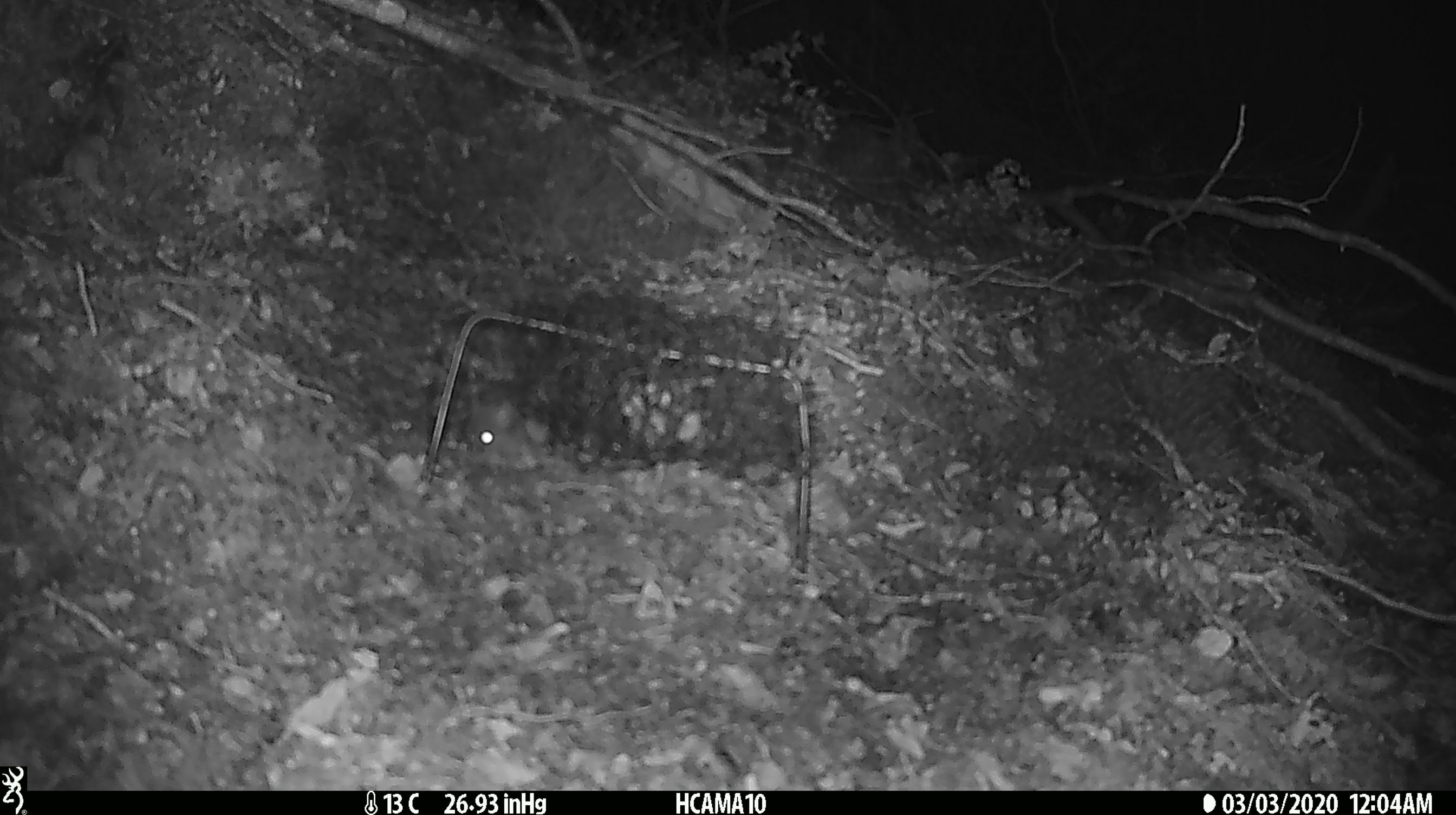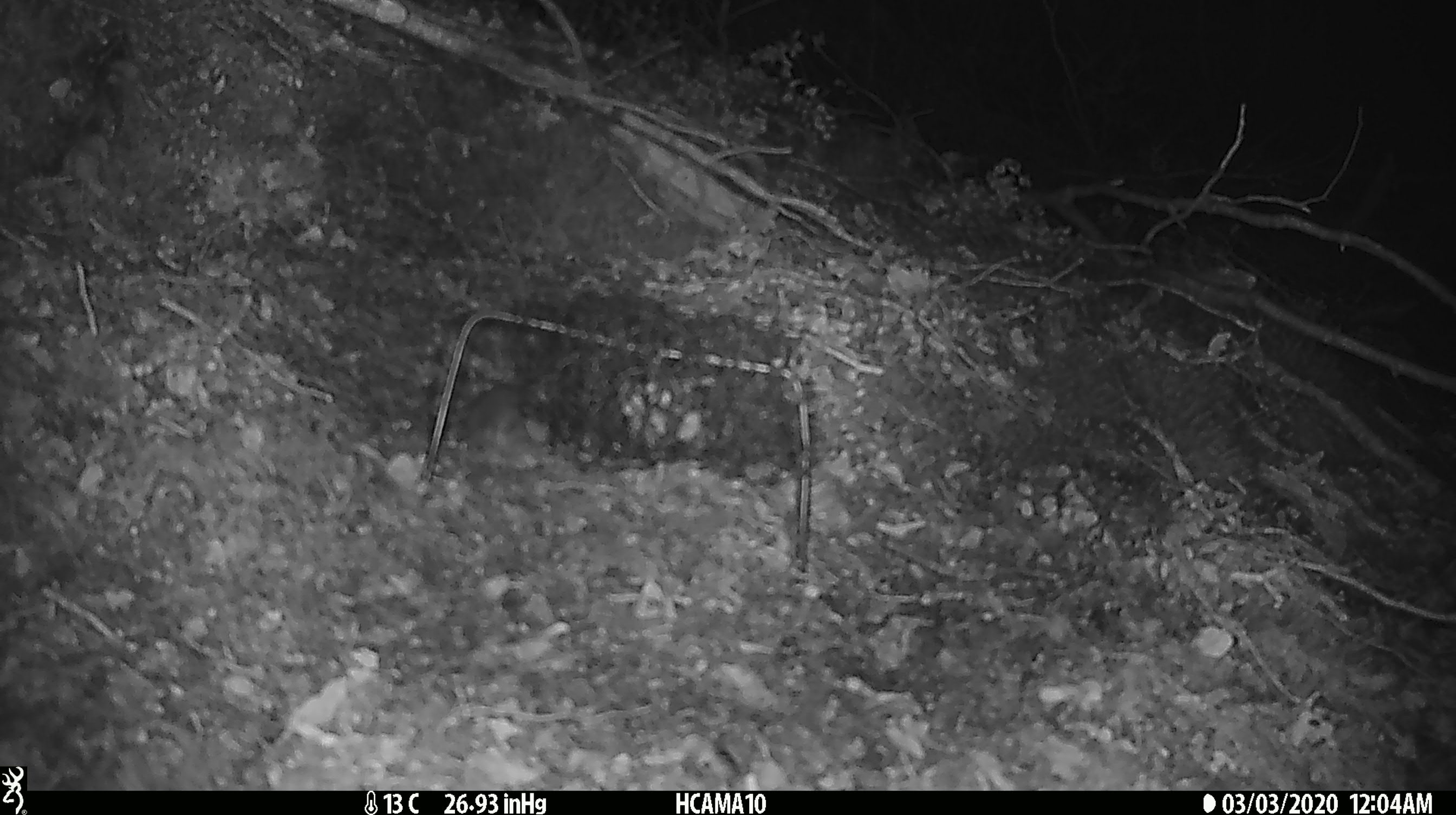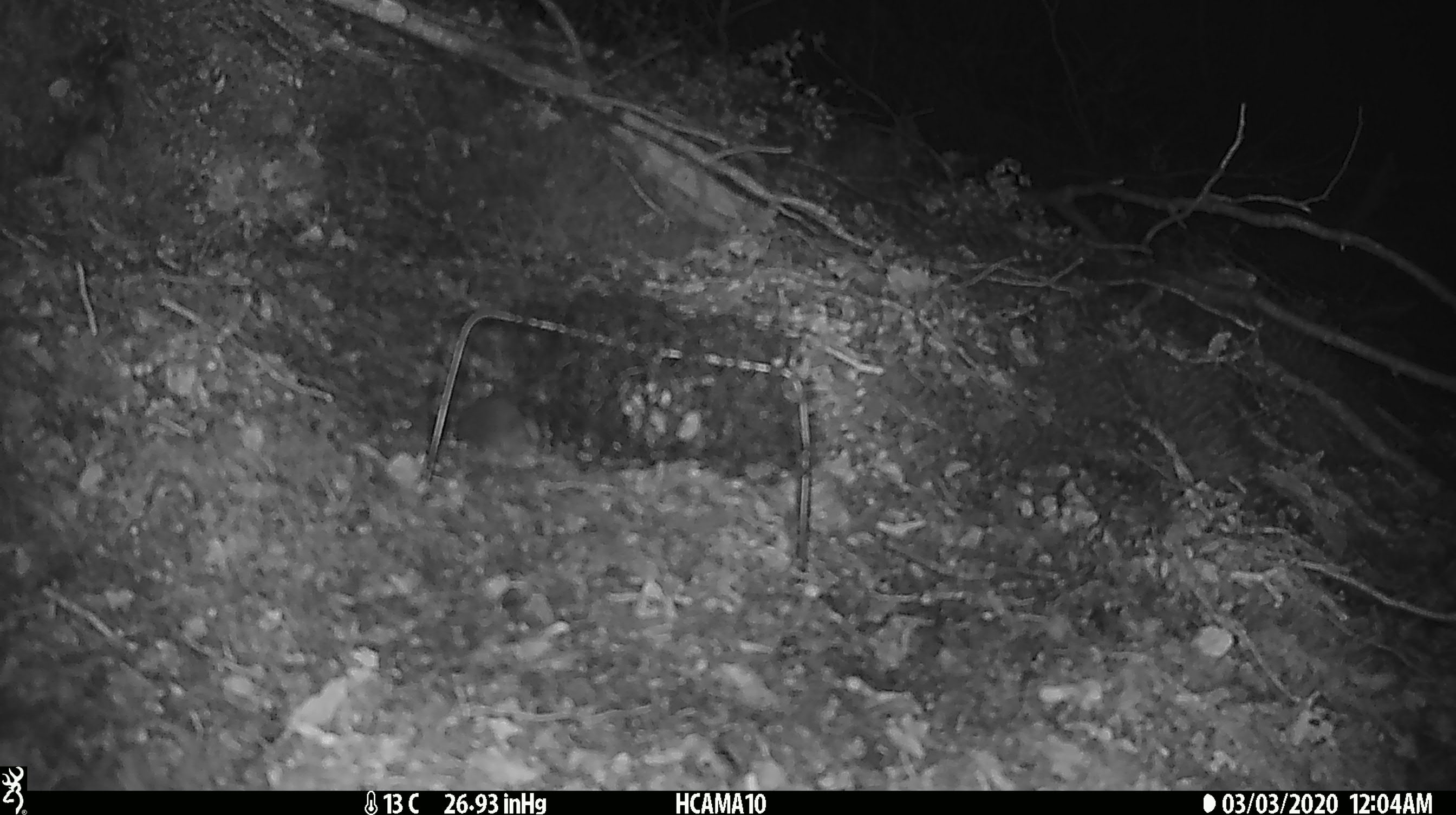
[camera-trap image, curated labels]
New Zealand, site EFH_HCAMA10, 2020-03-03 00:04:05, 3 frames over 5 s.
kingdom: Animalia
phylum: Chordata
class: Mammalia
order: Rodentia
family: Muridae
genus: Mus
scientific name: Mus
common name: mouse